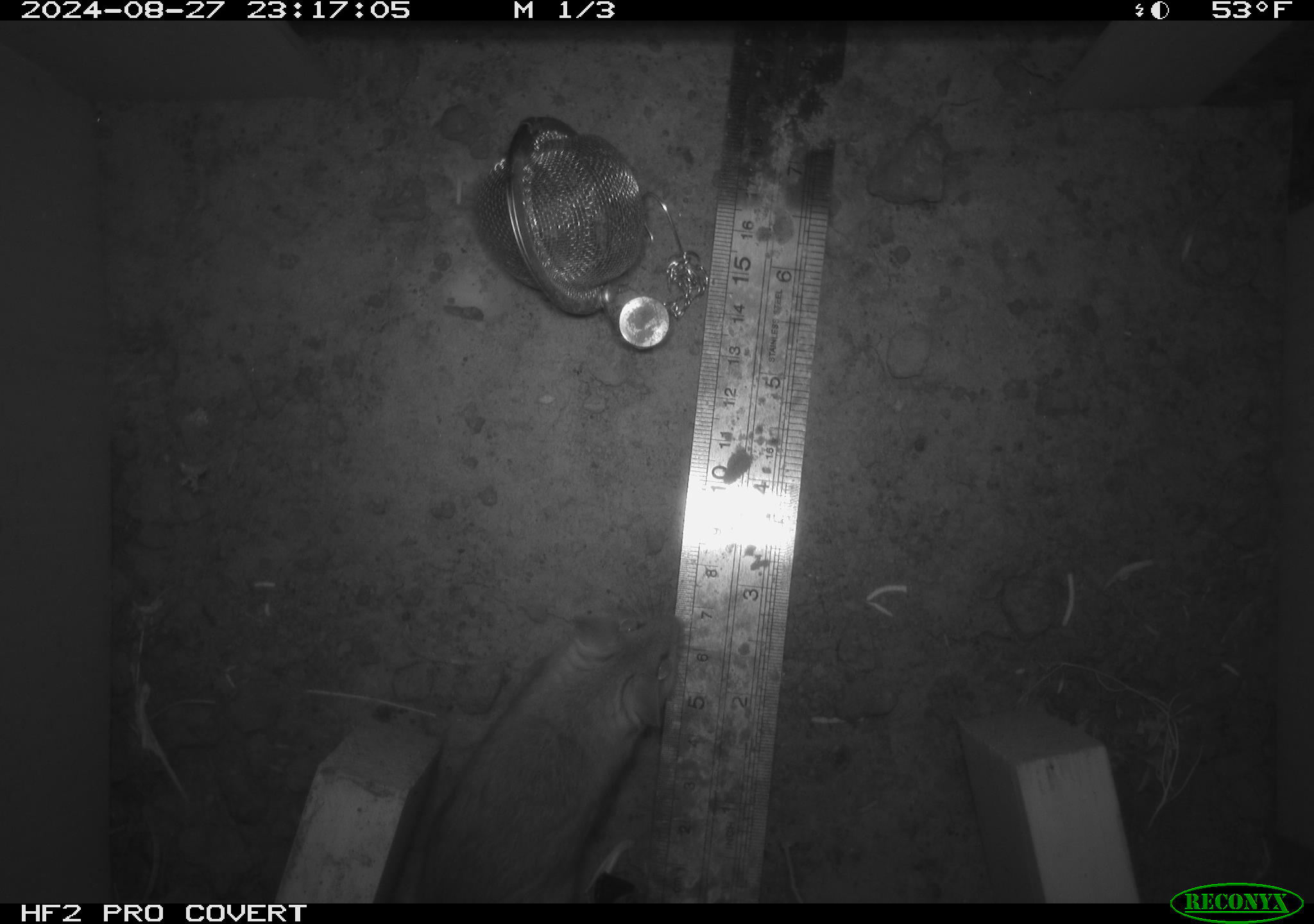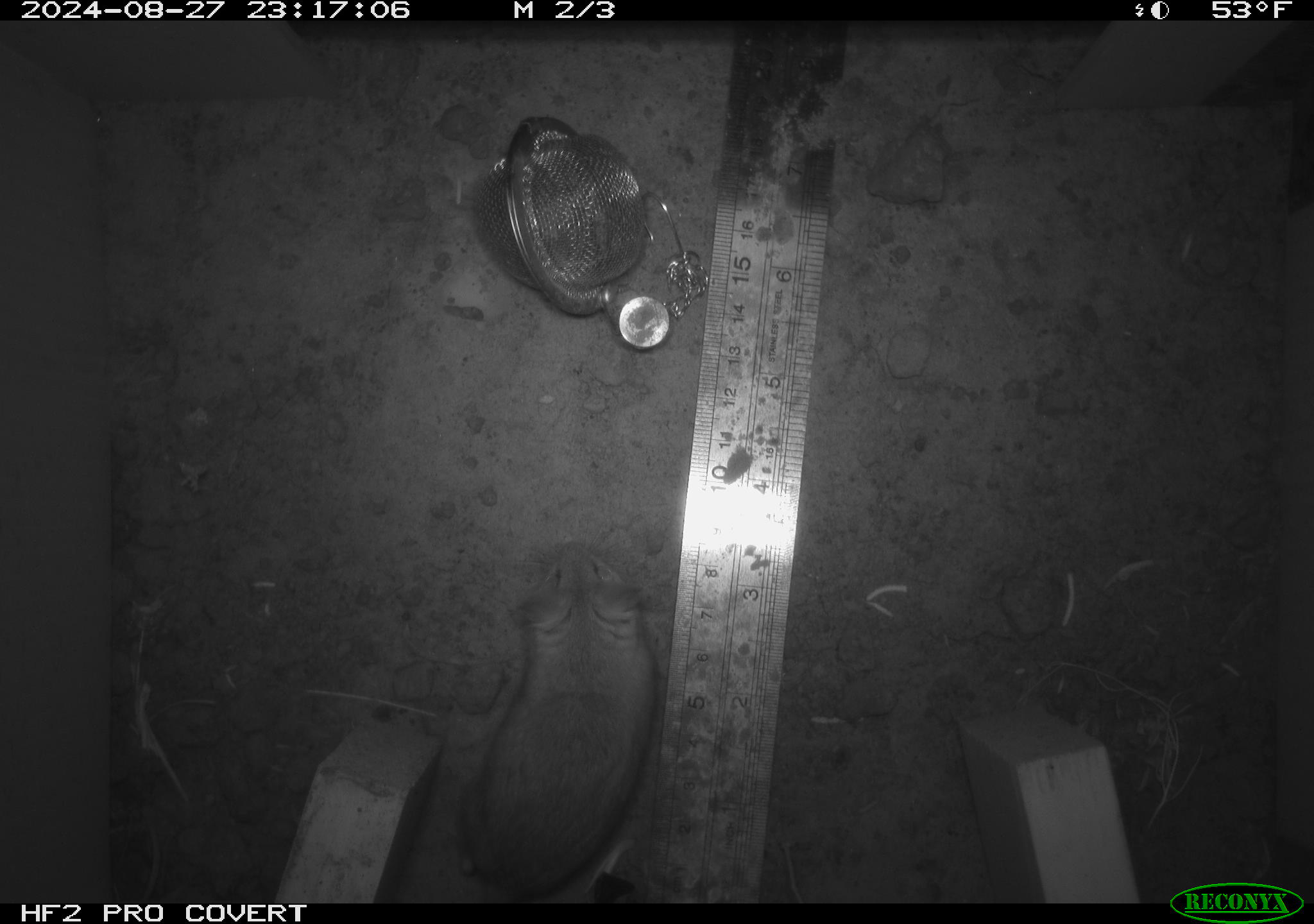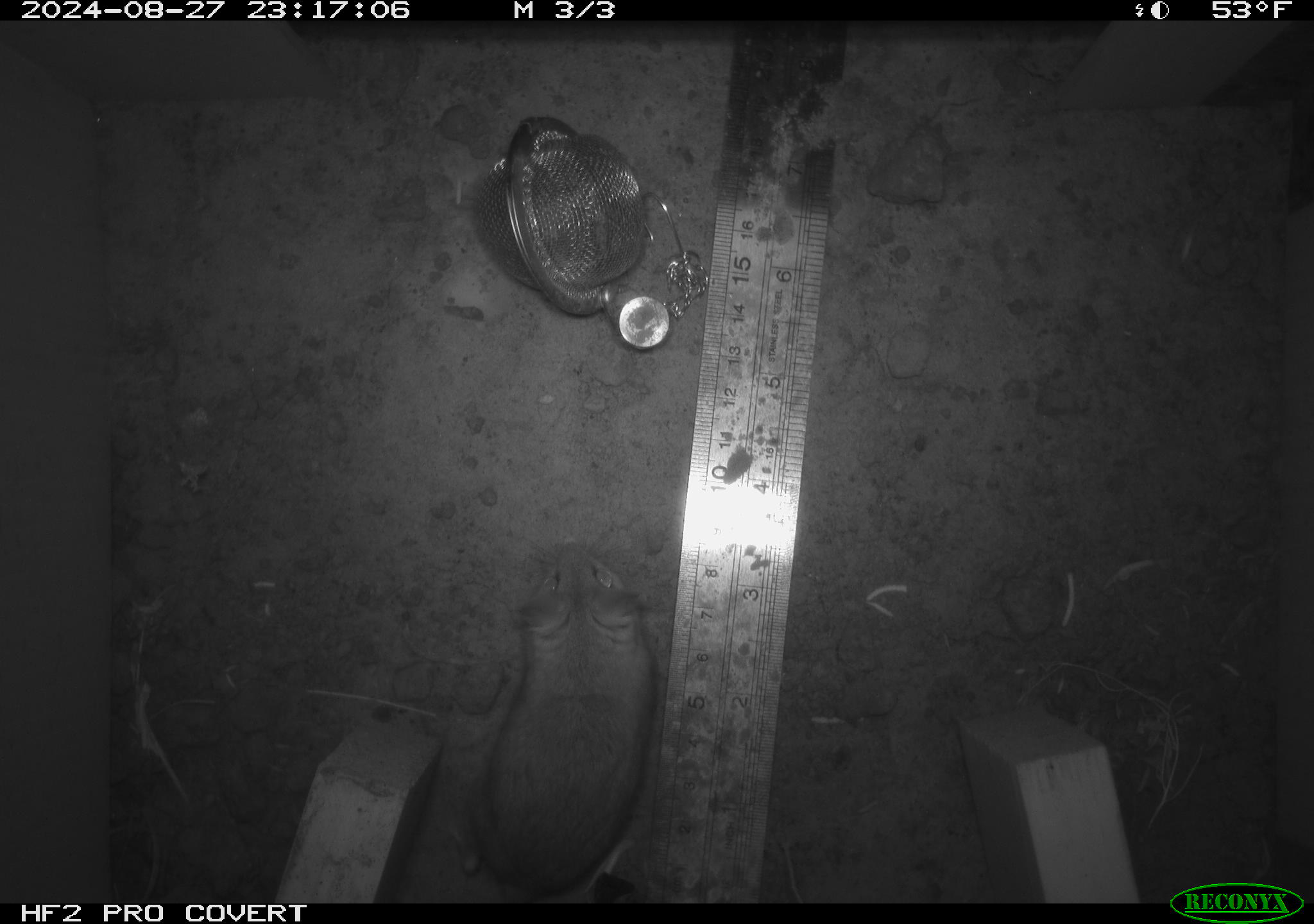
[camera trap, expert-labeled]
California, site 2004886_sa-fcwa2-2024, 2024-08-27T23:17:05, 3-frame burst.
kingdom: Animalia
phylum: Chordata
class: Mammalia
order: Rodentia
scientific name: Rodentia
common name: mouse species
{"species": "mouse species (Rodentia)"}